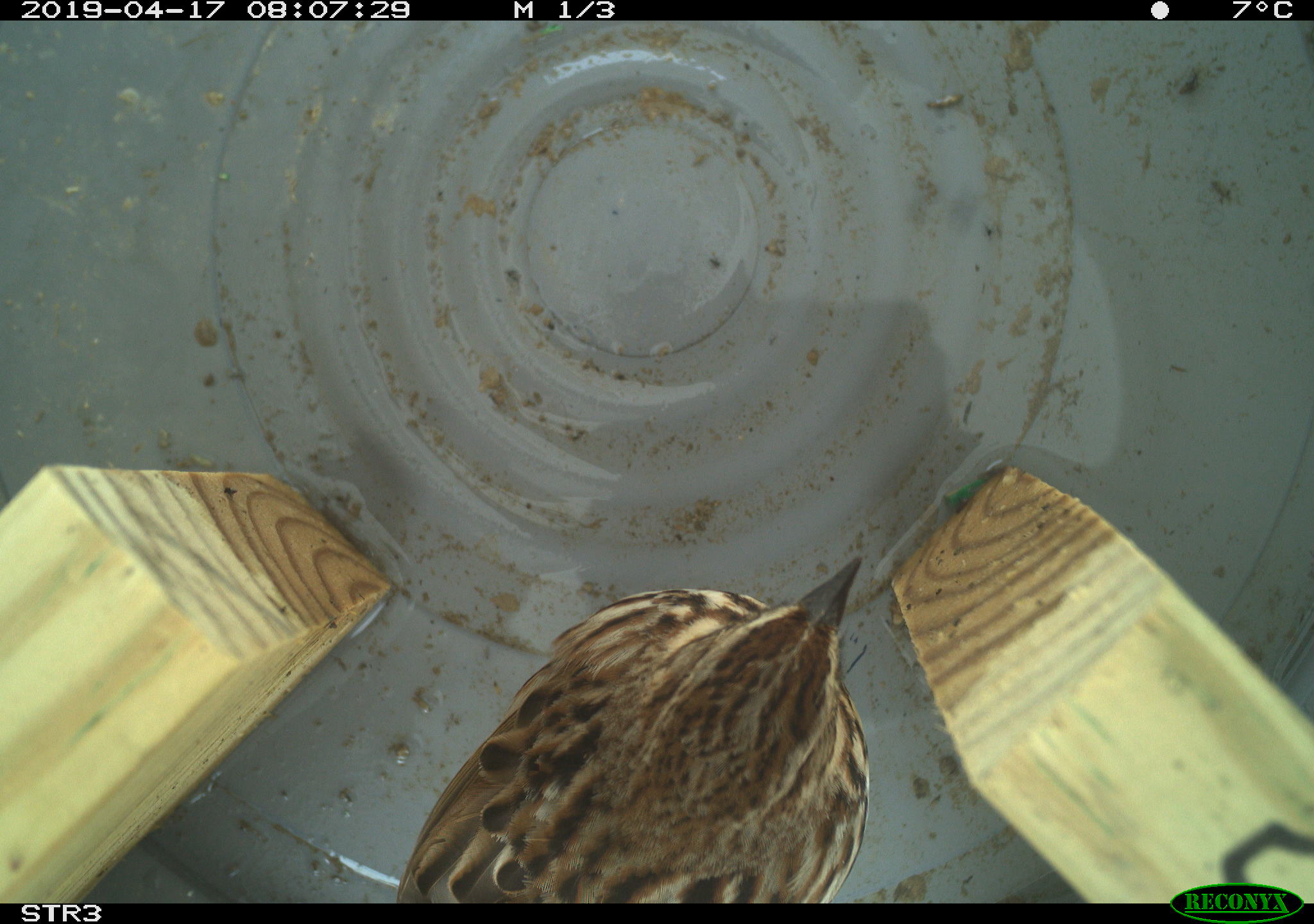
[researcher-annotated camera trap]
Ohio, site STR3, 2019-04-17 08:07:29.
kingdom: Animalia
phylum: Chordata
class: Aves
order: Passeriformes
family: Passerellidae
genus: Melospiza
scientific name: Melospiza melodia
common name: song sparrow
Song sparrow (Melospiza melodia).